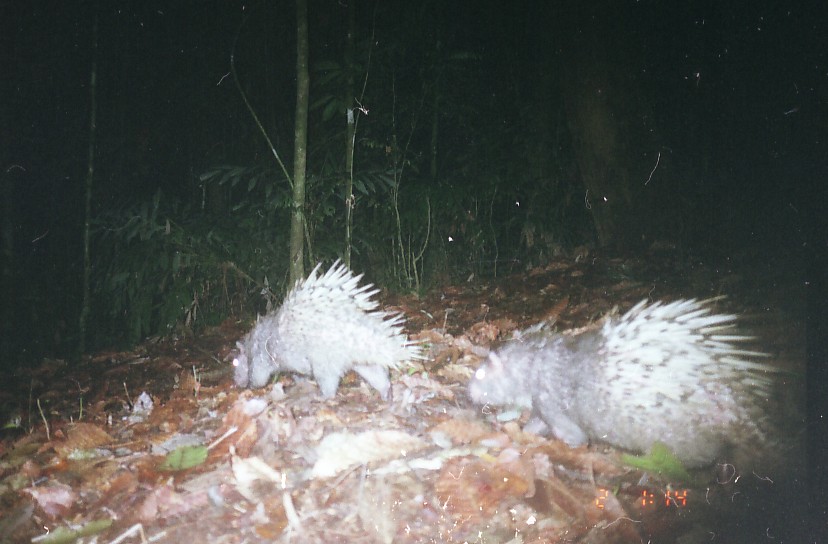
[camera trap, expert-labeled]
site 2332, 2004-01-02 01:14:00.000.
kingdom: Animalia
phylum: Chordata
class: Mammalia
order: Rodentia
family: Hystricidae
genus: Hystrix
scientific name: Hystrix brachyura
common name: east asian porcupine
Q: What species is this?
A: Hystrix brachyura (east asian porcupine).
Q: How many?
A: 2.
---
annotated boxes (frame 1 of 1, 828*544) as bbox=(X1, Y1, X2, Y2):
hystrix brachyura: bbox=(465, 293, 808, 497); bbox=(231, 256, 434, 404)